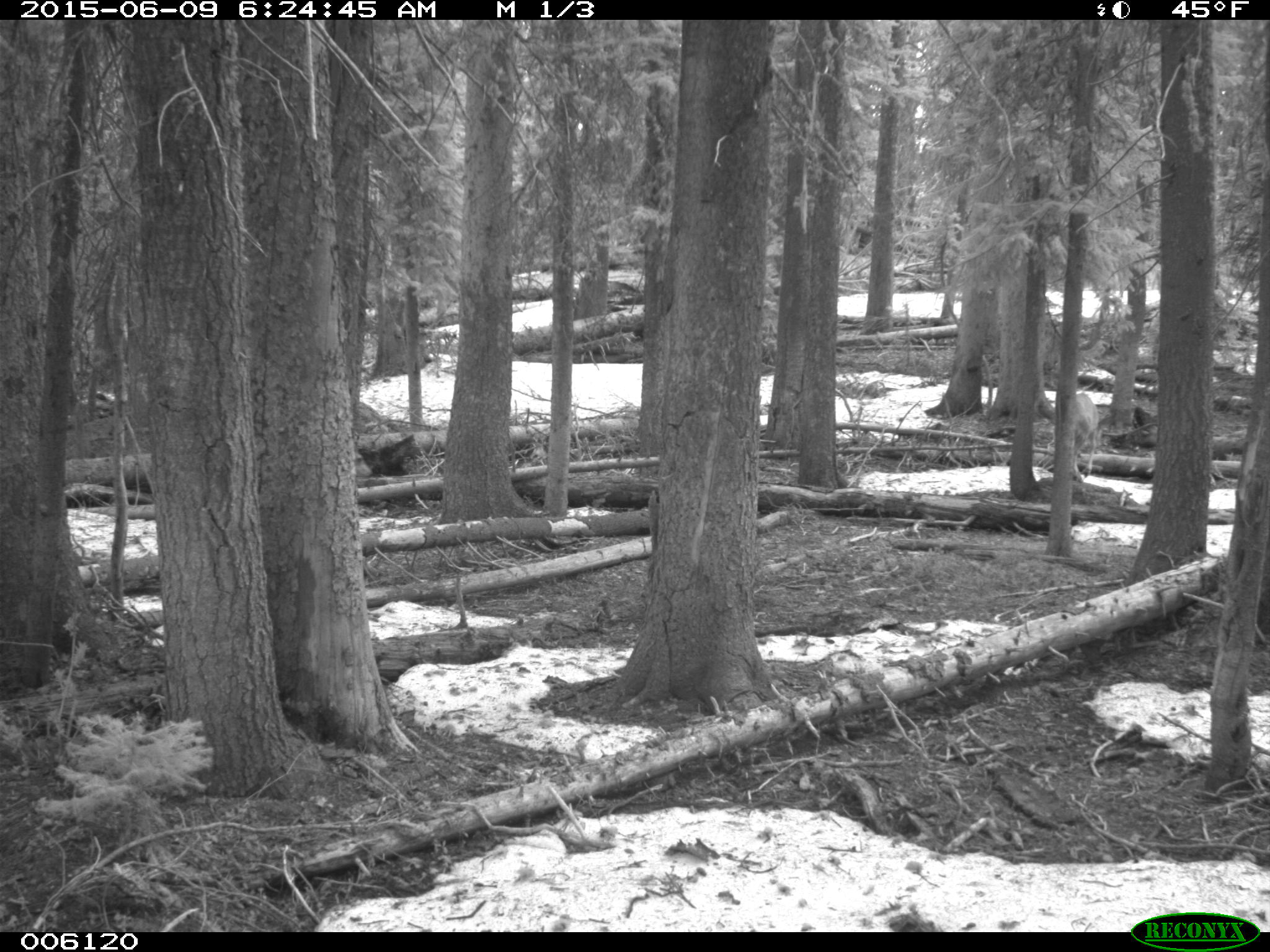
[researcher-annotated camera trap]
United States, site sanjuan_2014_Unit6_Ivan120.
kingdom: Animalia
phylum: Chordata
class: Mammalia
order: Artiodactyla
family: Cervidae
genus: Odocoileus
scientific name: Odocoileus hemionus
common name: mule deer